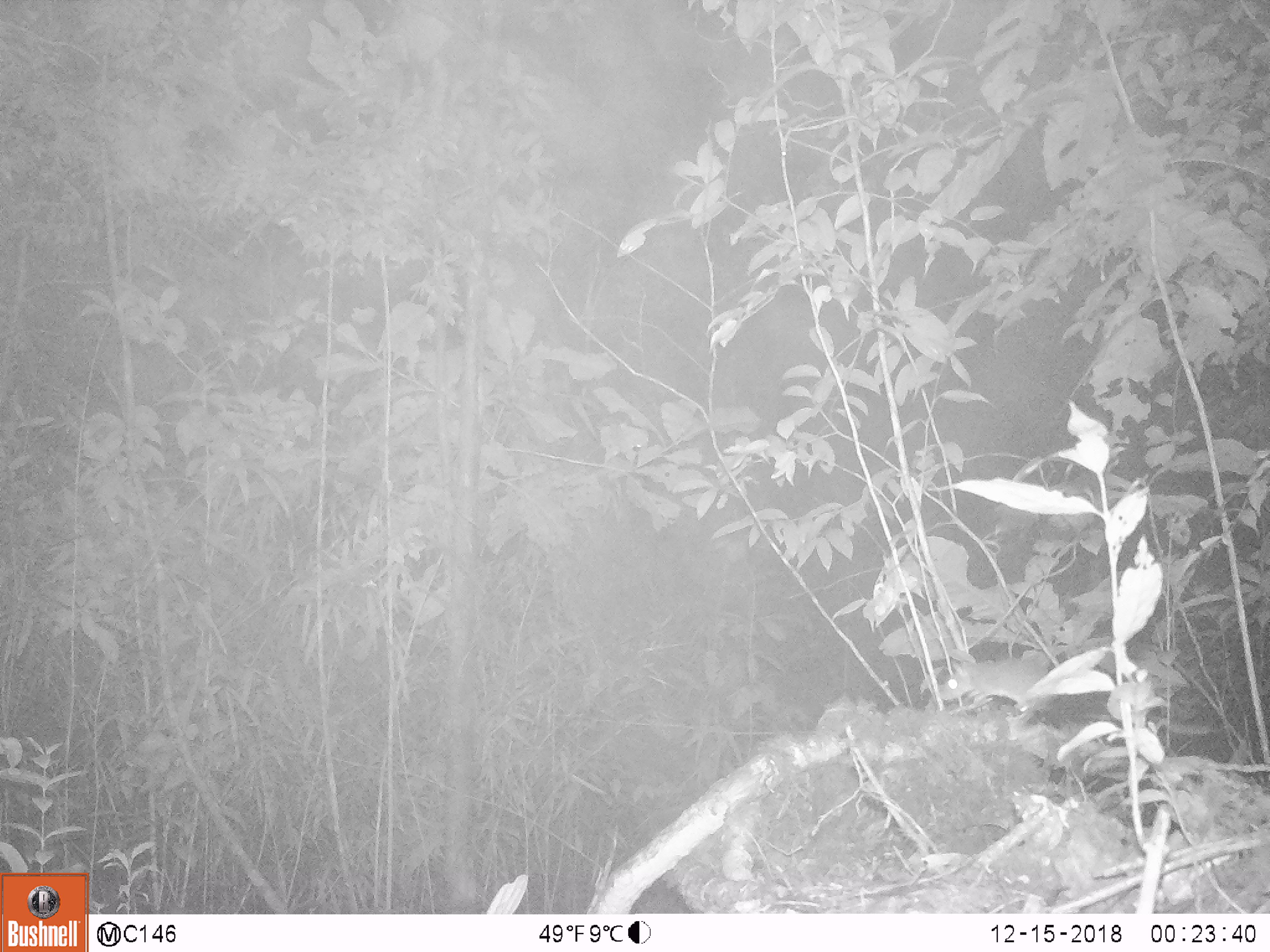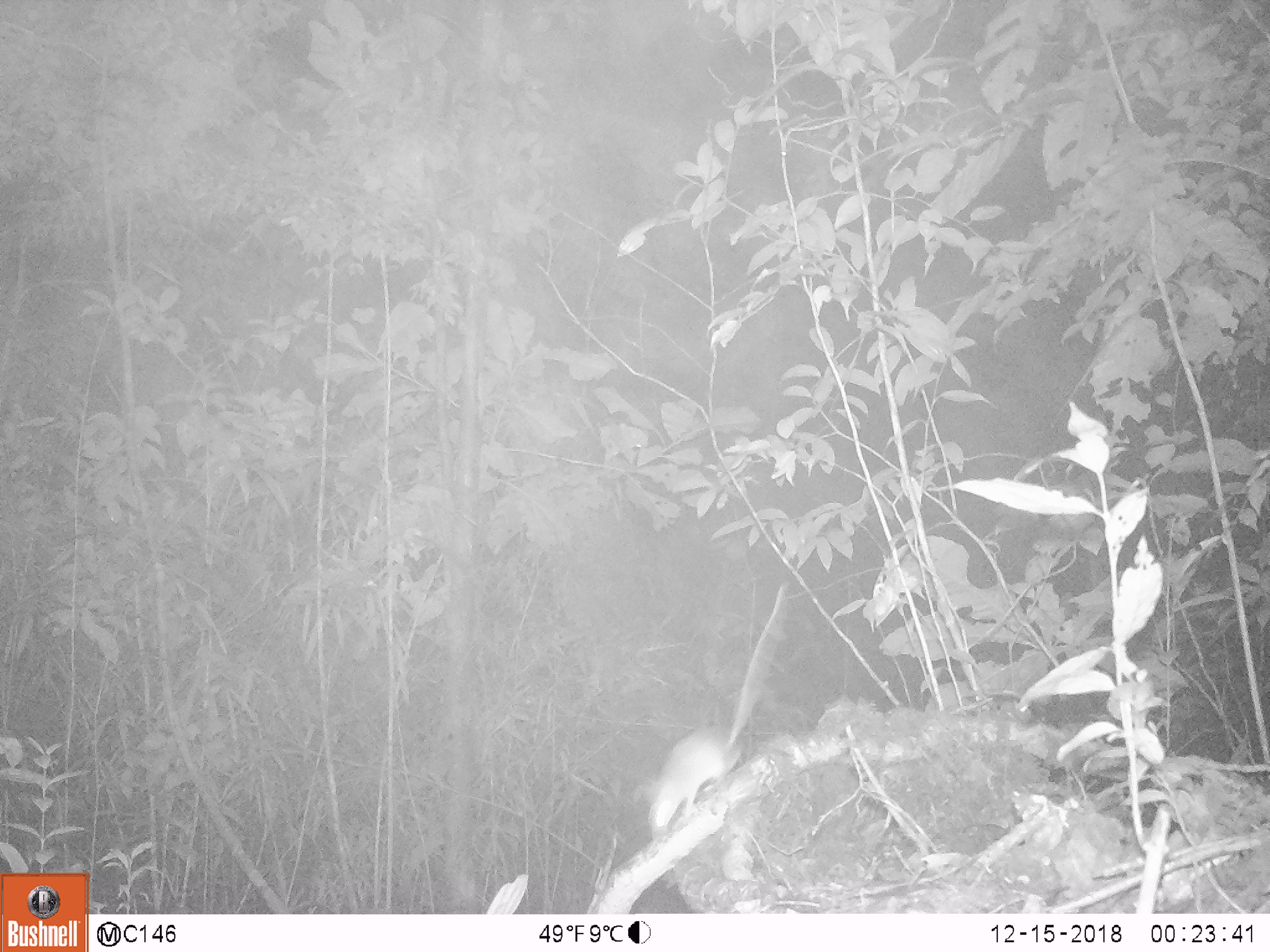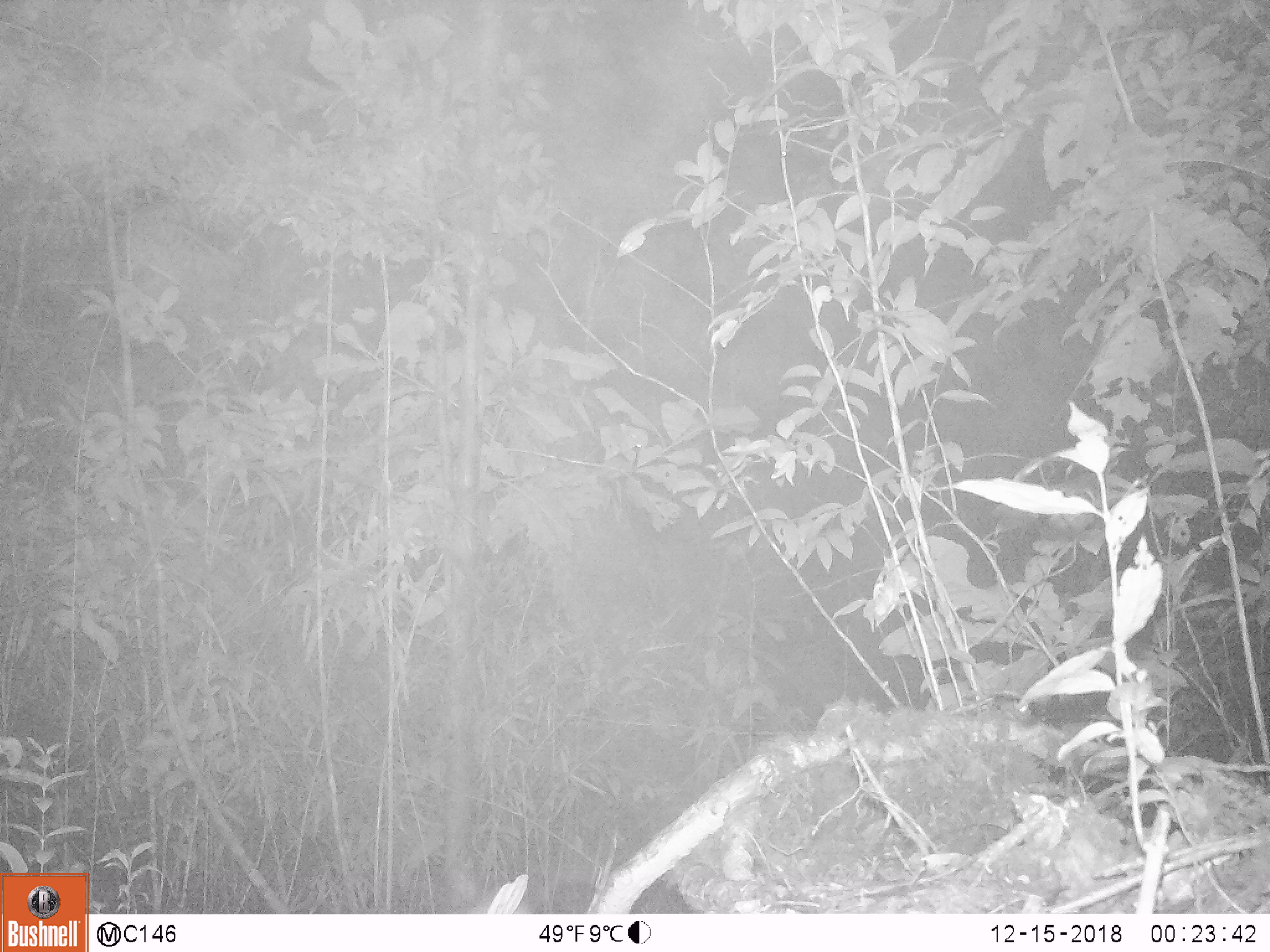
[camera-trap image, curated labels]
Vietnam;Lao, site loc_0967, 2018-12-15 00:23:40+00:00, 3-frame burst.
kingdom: Animalia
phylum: Chordata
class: Mammalia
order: Rodentia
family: Muridae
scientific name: Muridae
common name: old-world mice and rats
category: unidentified murid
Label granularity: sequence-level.